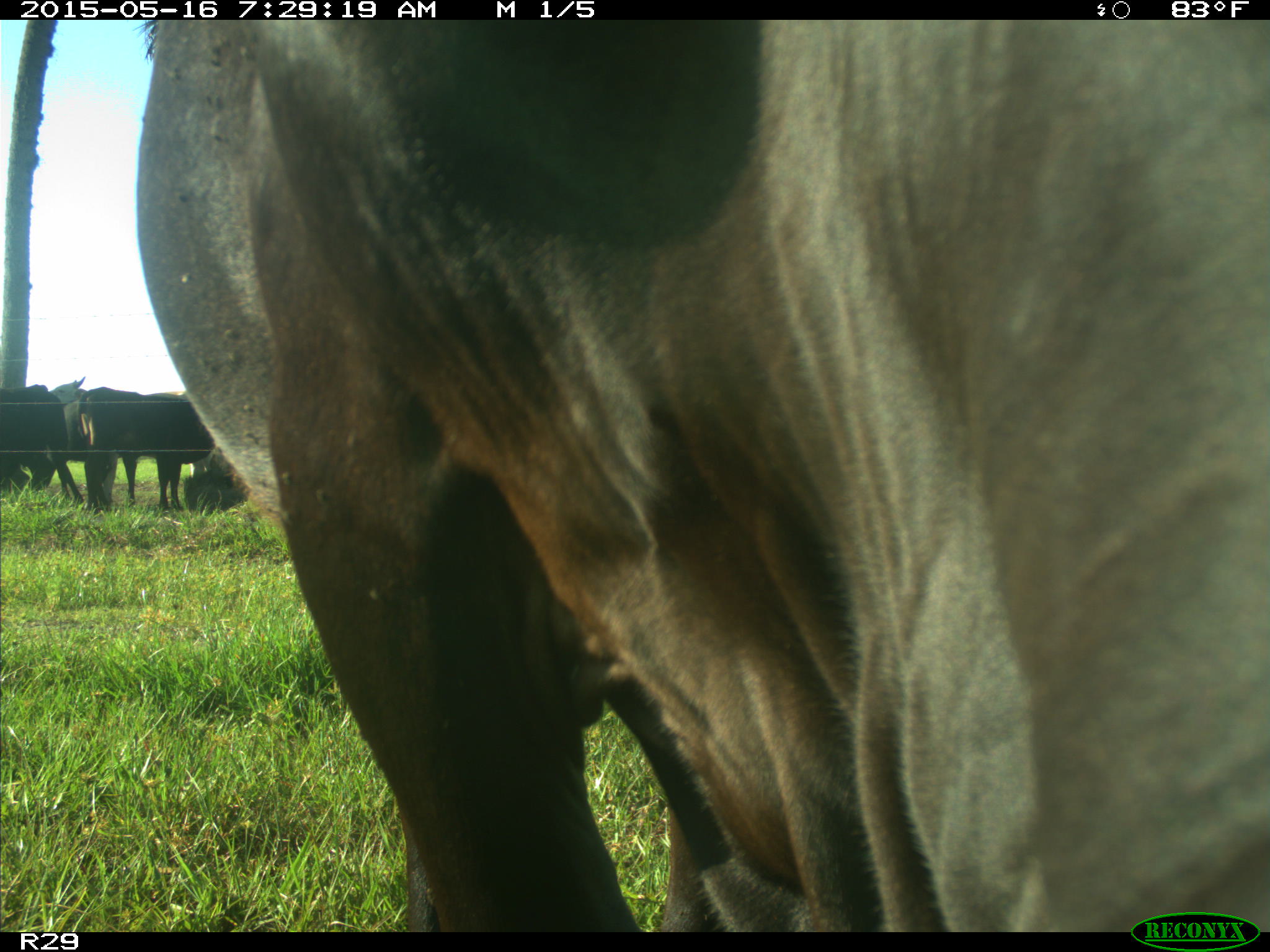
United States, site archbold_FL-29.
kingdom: Animalia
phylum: Chordata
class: Mammalia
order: Artiodactyla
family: Bovidae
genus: Bos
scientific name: Bos taurus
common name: domestic cow